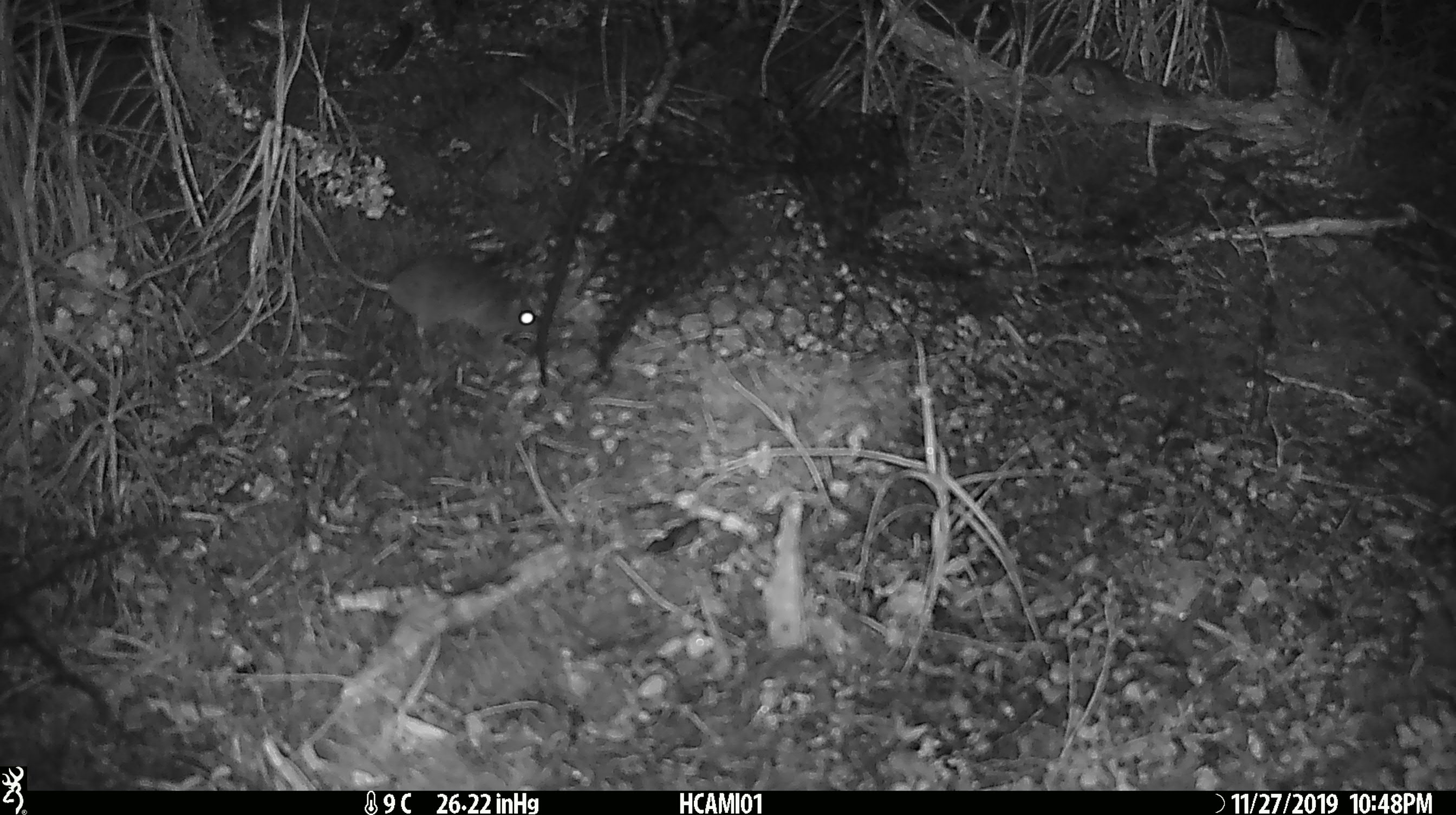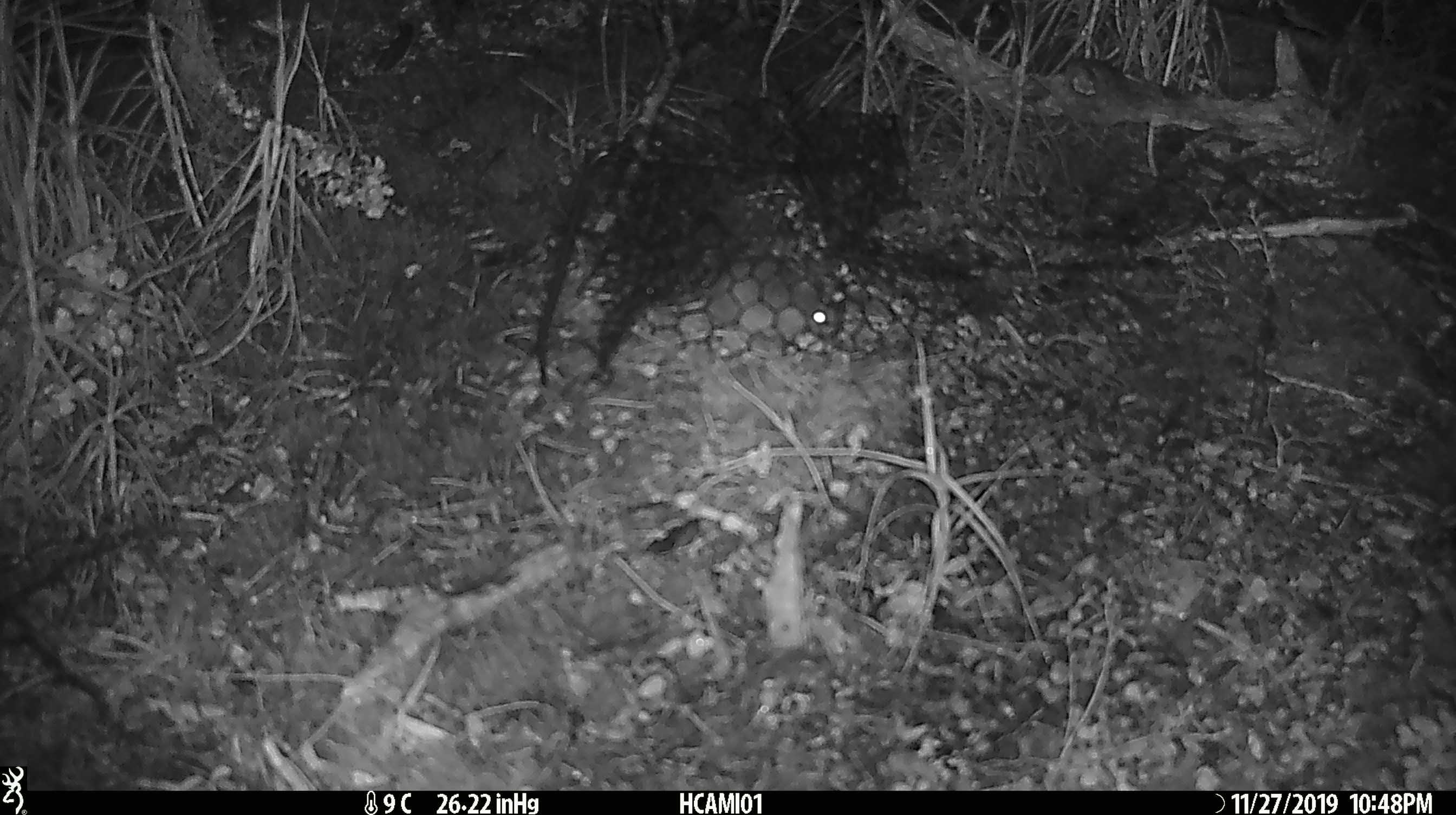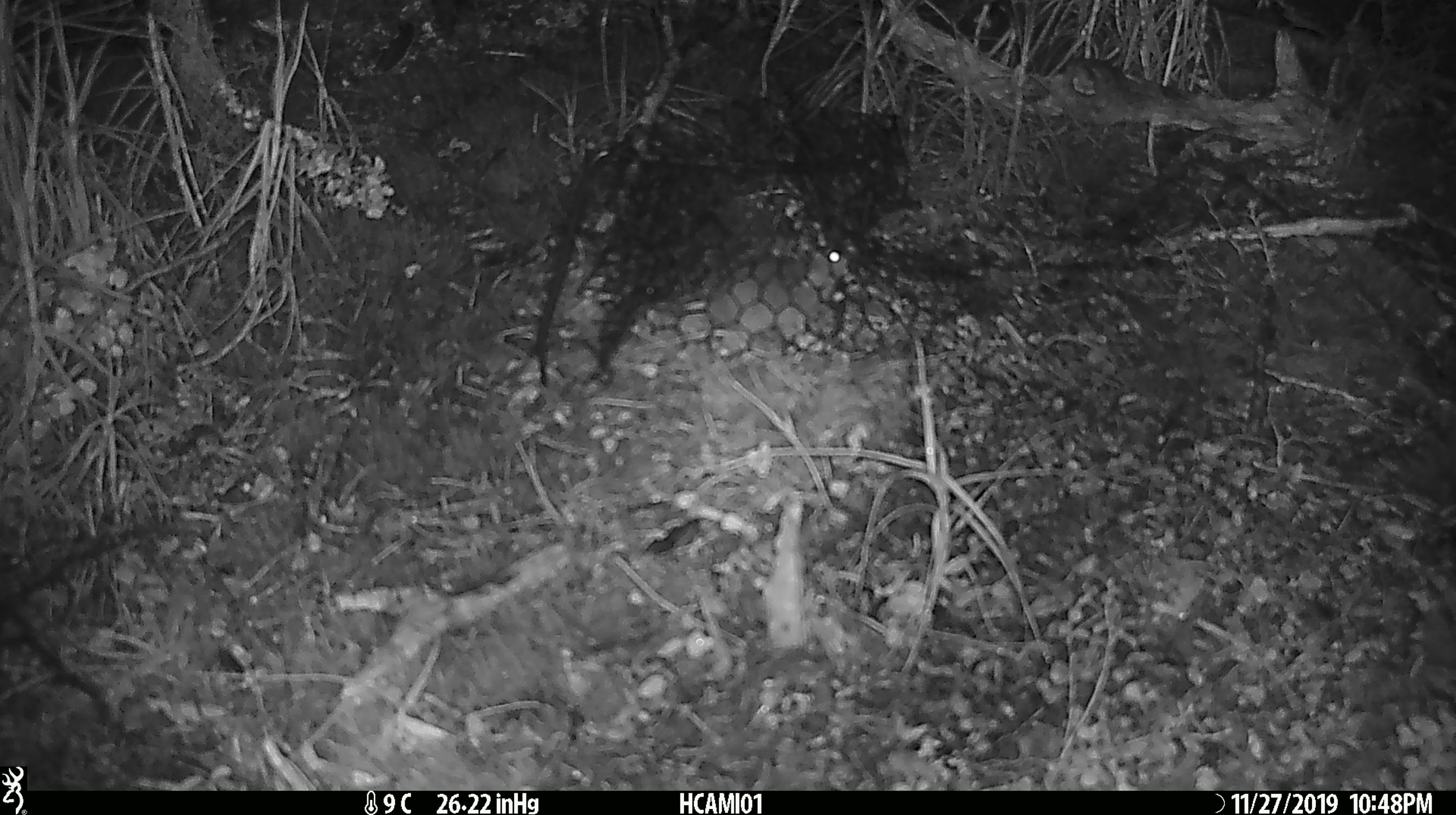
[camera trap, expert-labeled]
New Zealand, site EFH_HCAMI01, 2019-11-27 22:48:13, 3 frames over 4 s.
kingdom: Animalia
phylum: Chordata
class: Mammalia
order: Rodentia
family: Muridae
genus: Mus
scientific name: Mus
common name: mouse